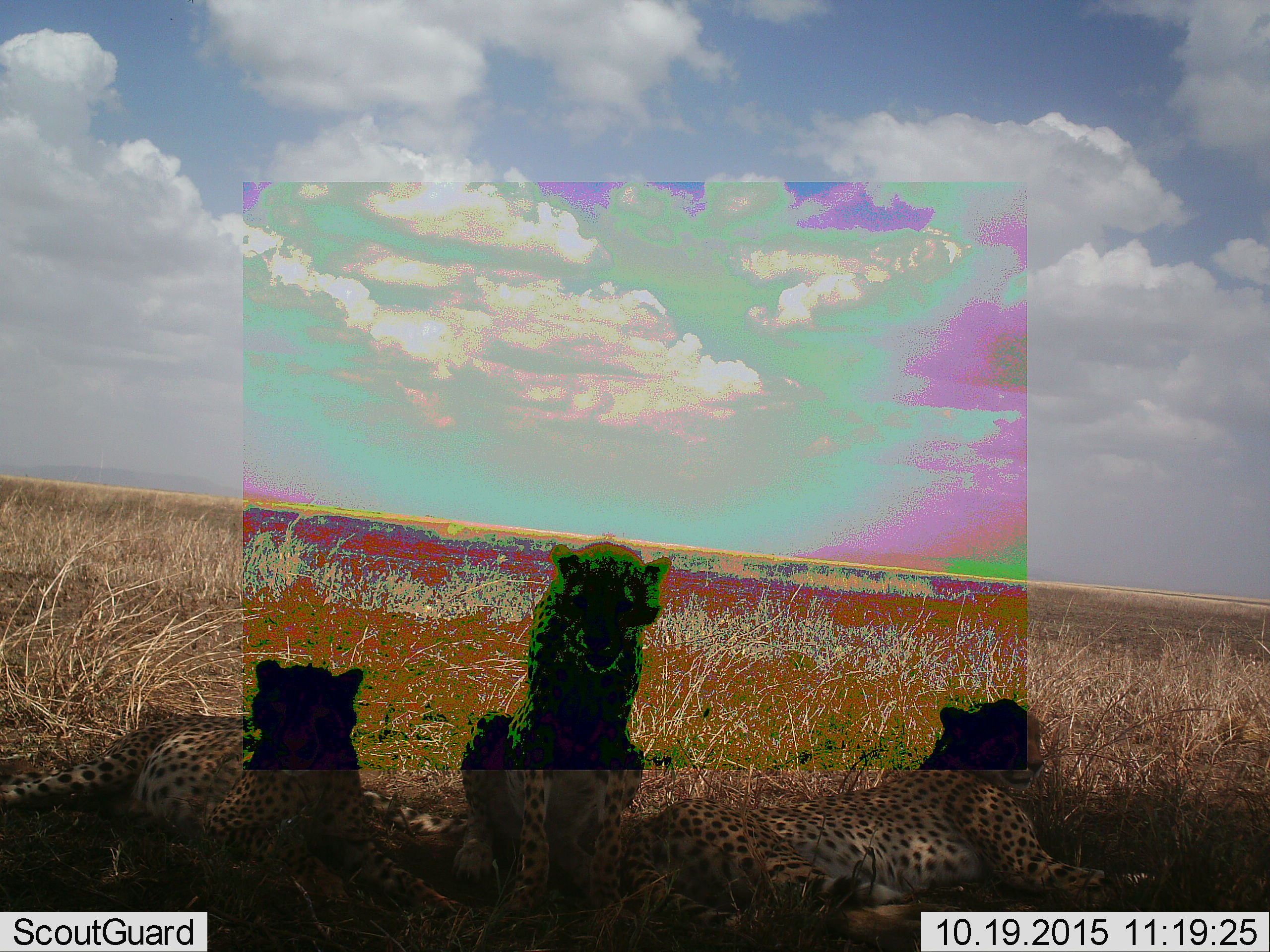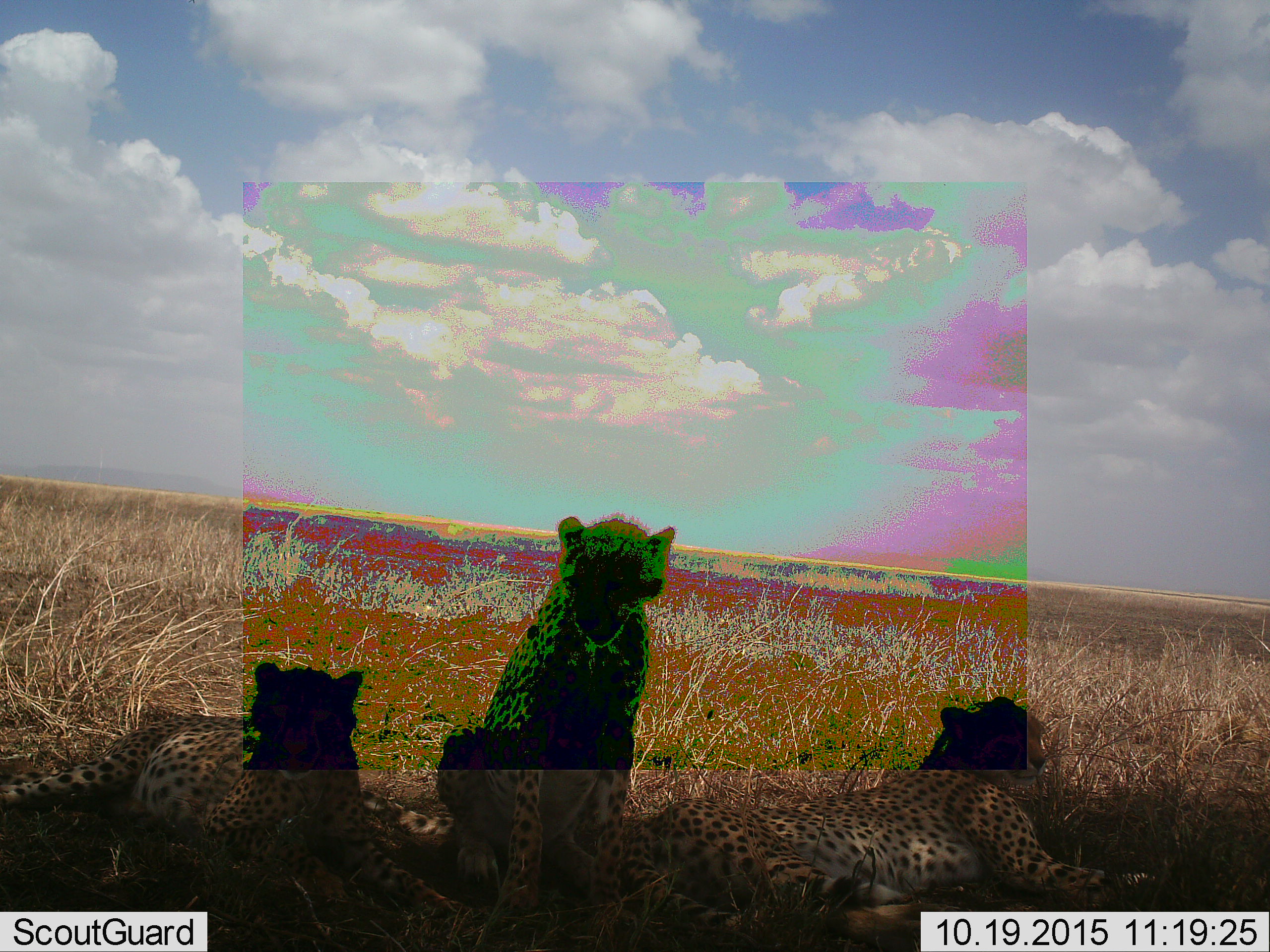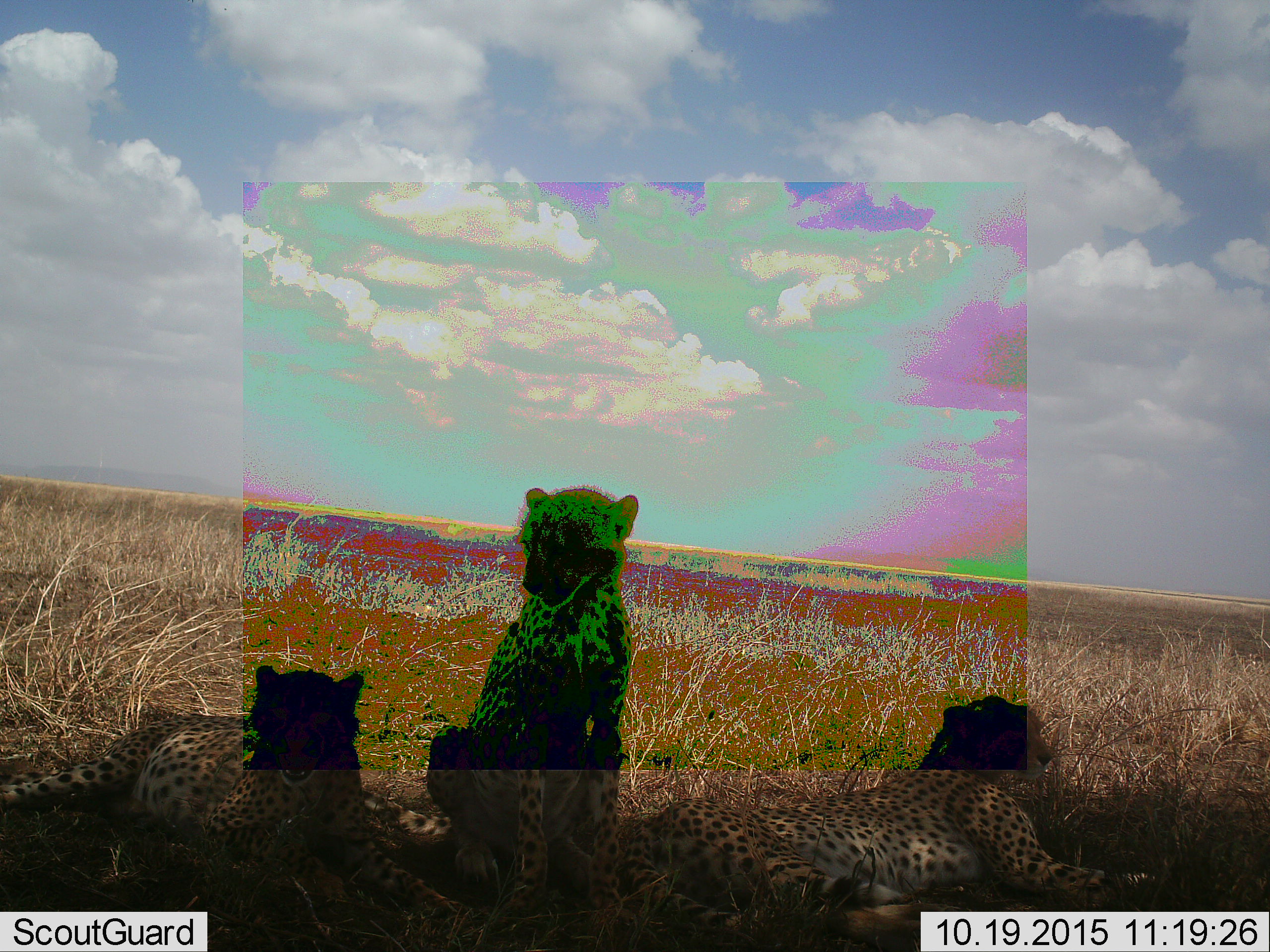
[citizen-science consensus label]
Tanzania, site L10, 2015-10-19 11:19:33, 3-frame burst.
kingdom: Animalia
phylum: Chordata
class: Mammalia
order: Carnivora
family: Felidae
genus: Acinonyx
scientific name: Acinonyx jubatus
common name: cheetah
Cheetah (Acinonyx jubatus), count 3. Behavior (volunteer vote fractions): standing 0%, resting 100%, moving 0%, interacting 0%. Young present (vote fraction): 12%. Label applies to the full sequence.